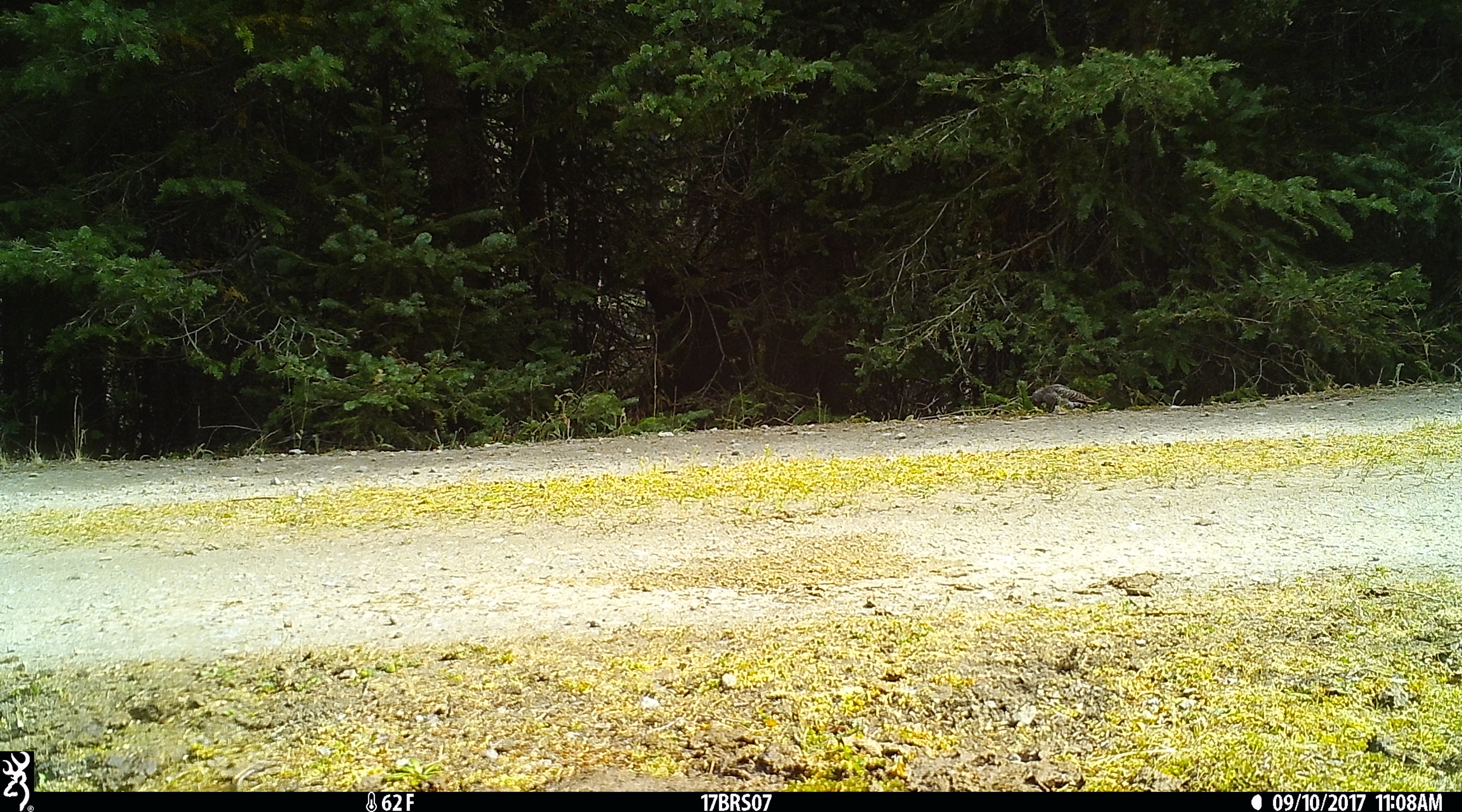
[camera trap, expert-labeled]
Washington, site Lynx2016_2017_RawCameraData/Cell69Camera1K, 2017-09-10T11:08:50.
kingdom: Animalia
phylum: Chordata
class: Aves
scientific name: Aves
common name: birds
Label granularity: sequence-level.